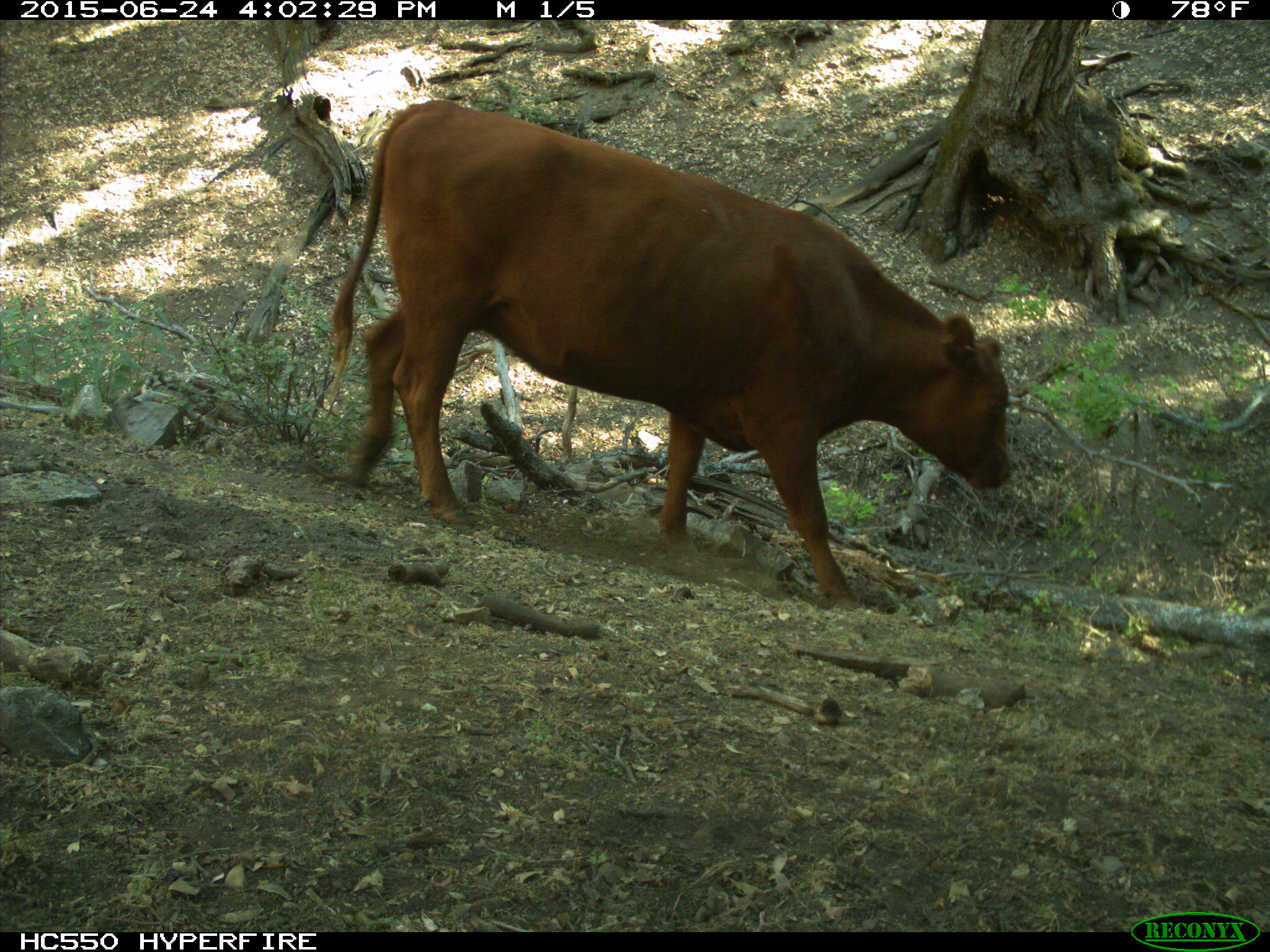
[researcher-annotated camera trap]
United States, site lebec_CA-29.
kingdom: Animalia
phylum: Chordata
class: Mammalia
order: Artiodactyla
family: Bovidae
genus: Bos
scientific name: Bos taurus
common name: domestic cow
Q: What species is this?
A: Bos taurus (domestic cow).